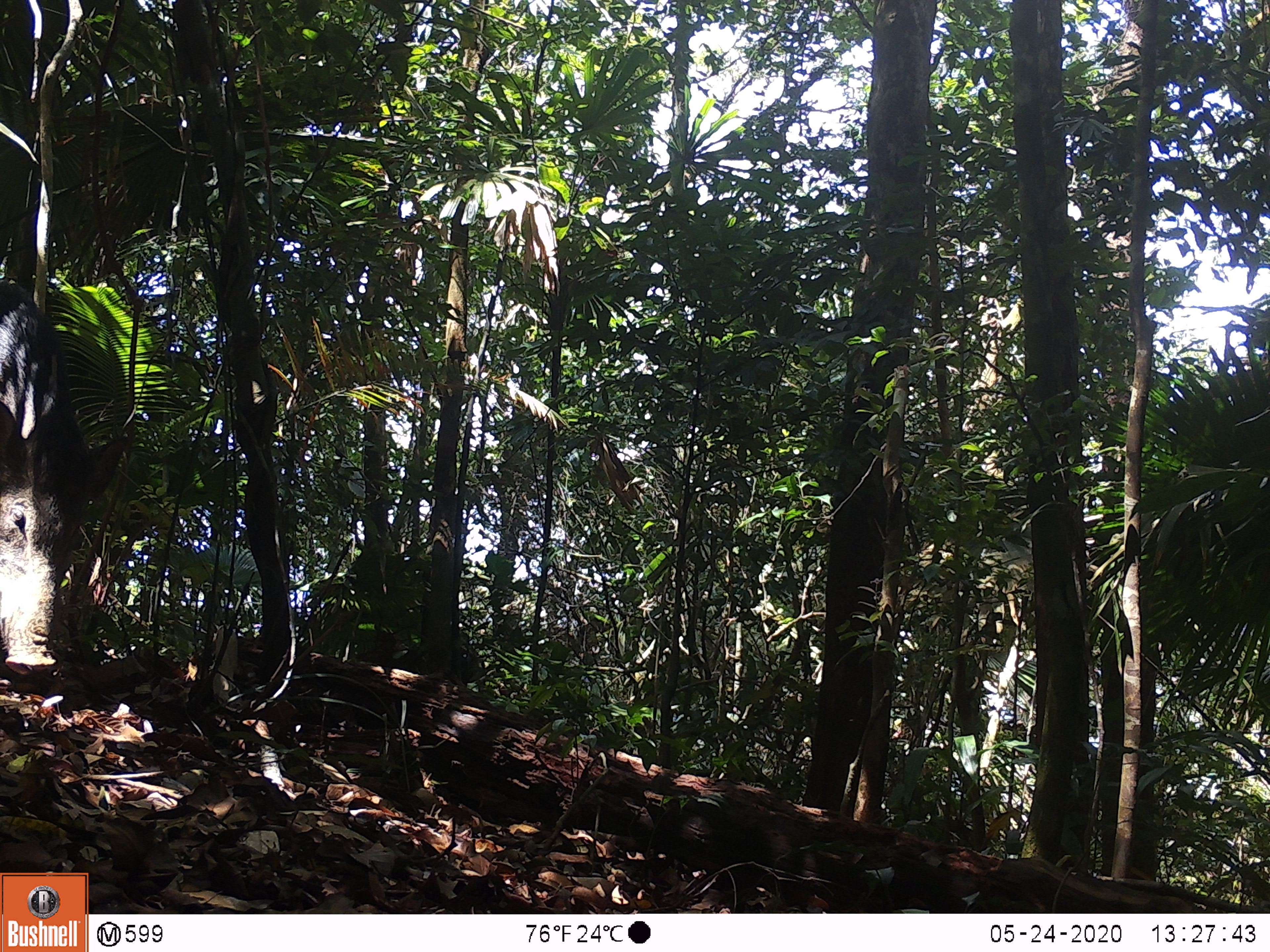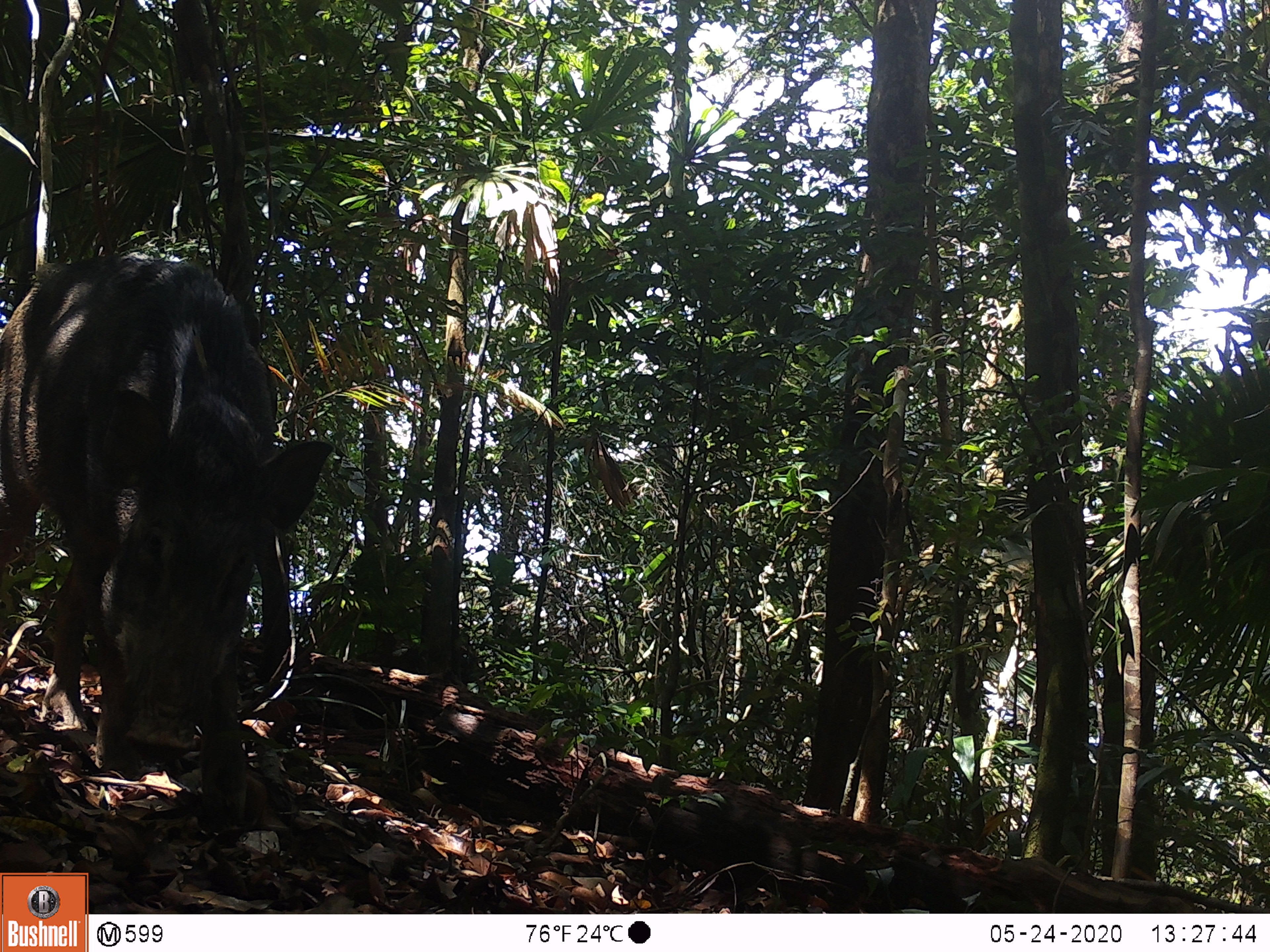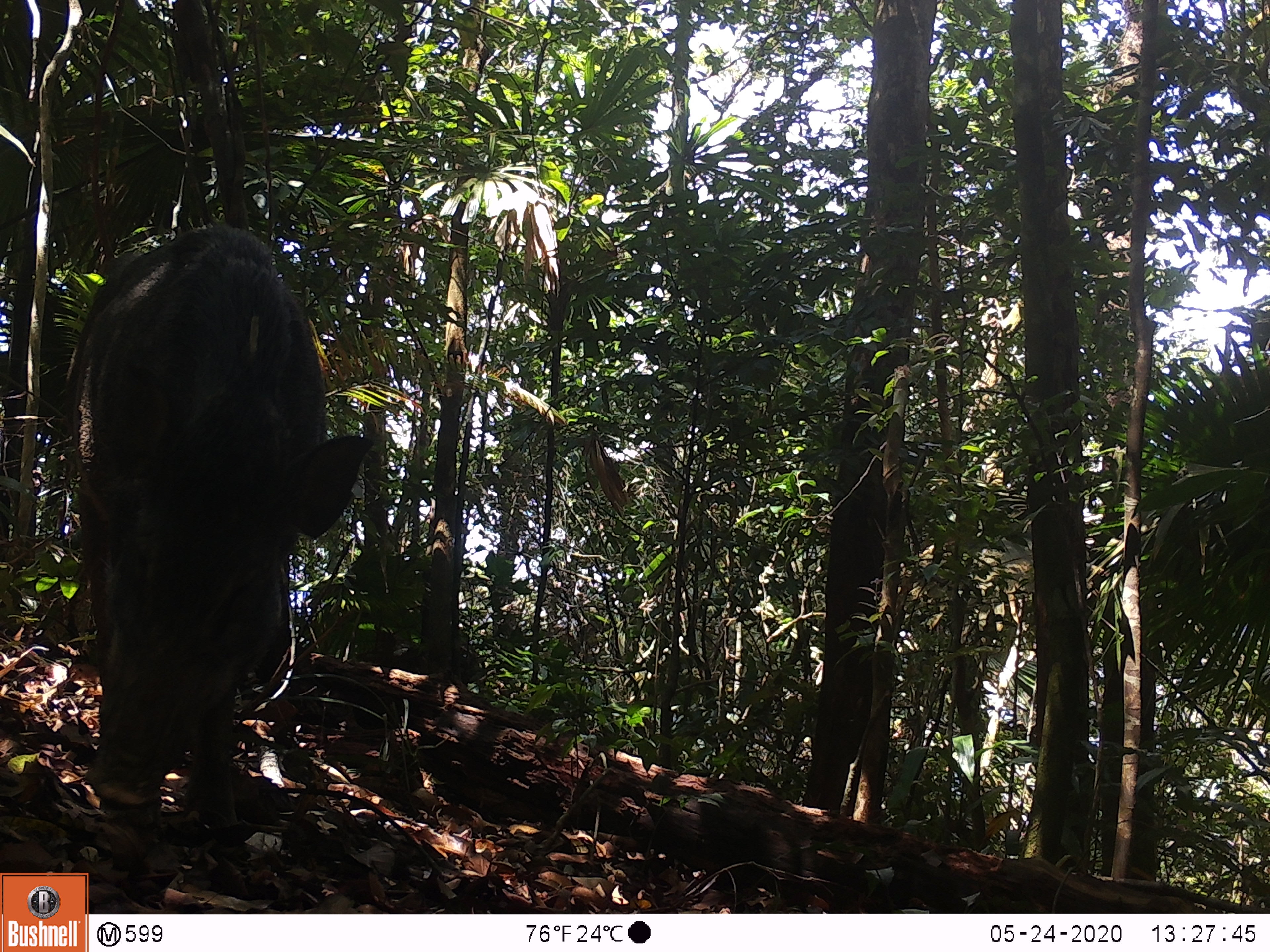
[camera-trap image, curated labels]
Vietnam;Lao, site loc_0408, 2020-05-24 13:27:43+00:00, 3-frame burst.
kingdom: Animalia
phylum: Chordata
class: Mammalia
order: Artiodactyla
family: Suidae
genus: Sus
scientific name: Sus scrofa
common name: eurasian wild pig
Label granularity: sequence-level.